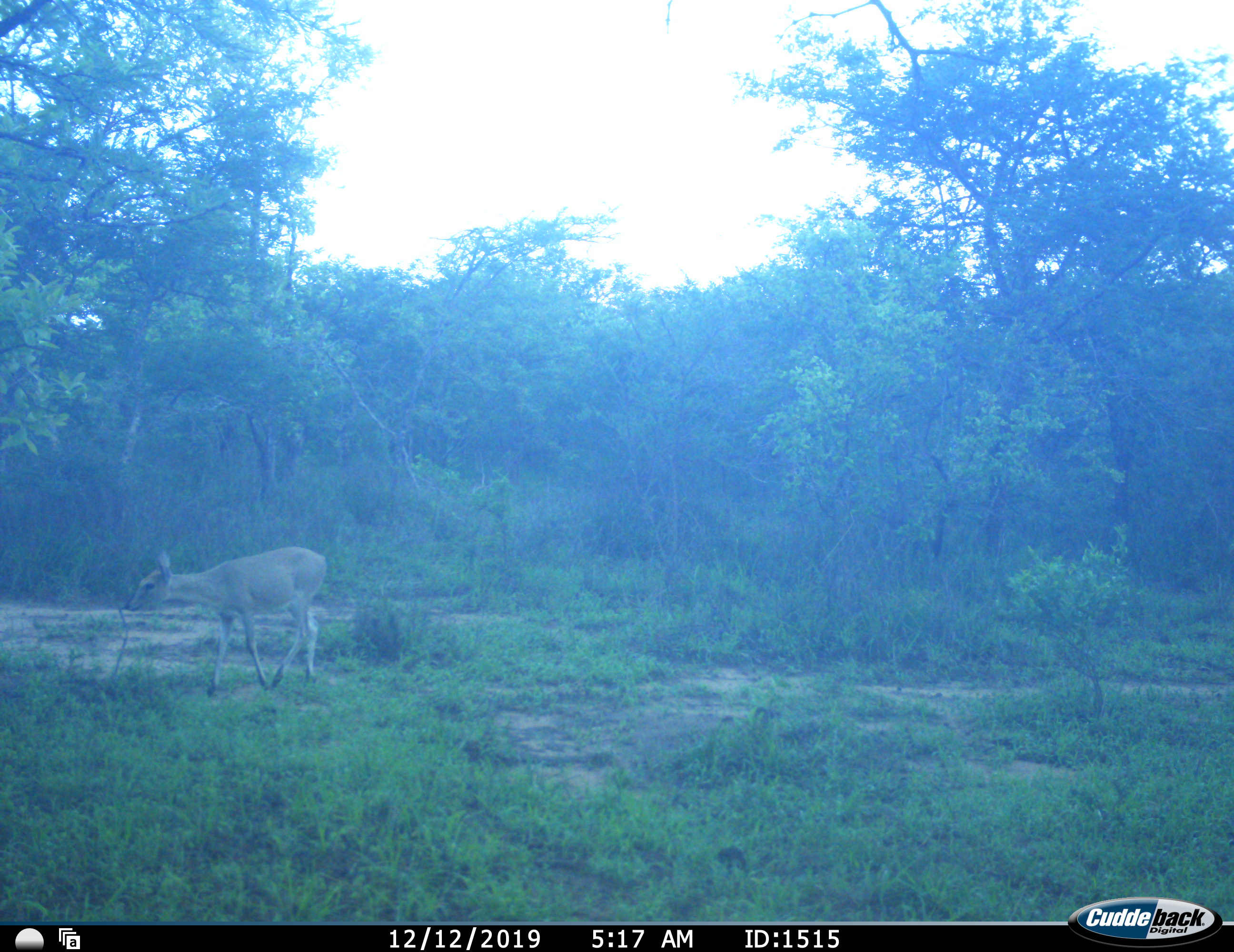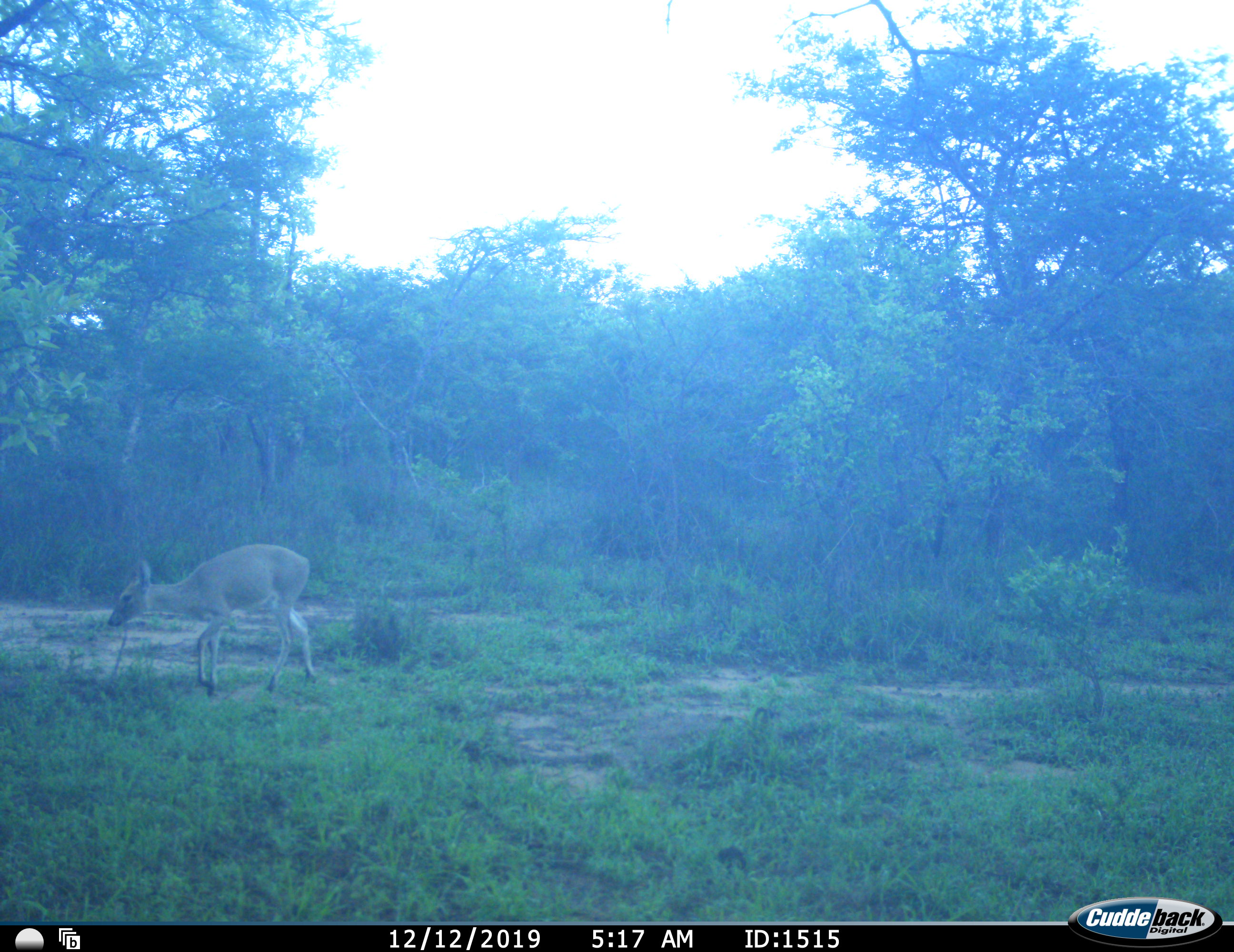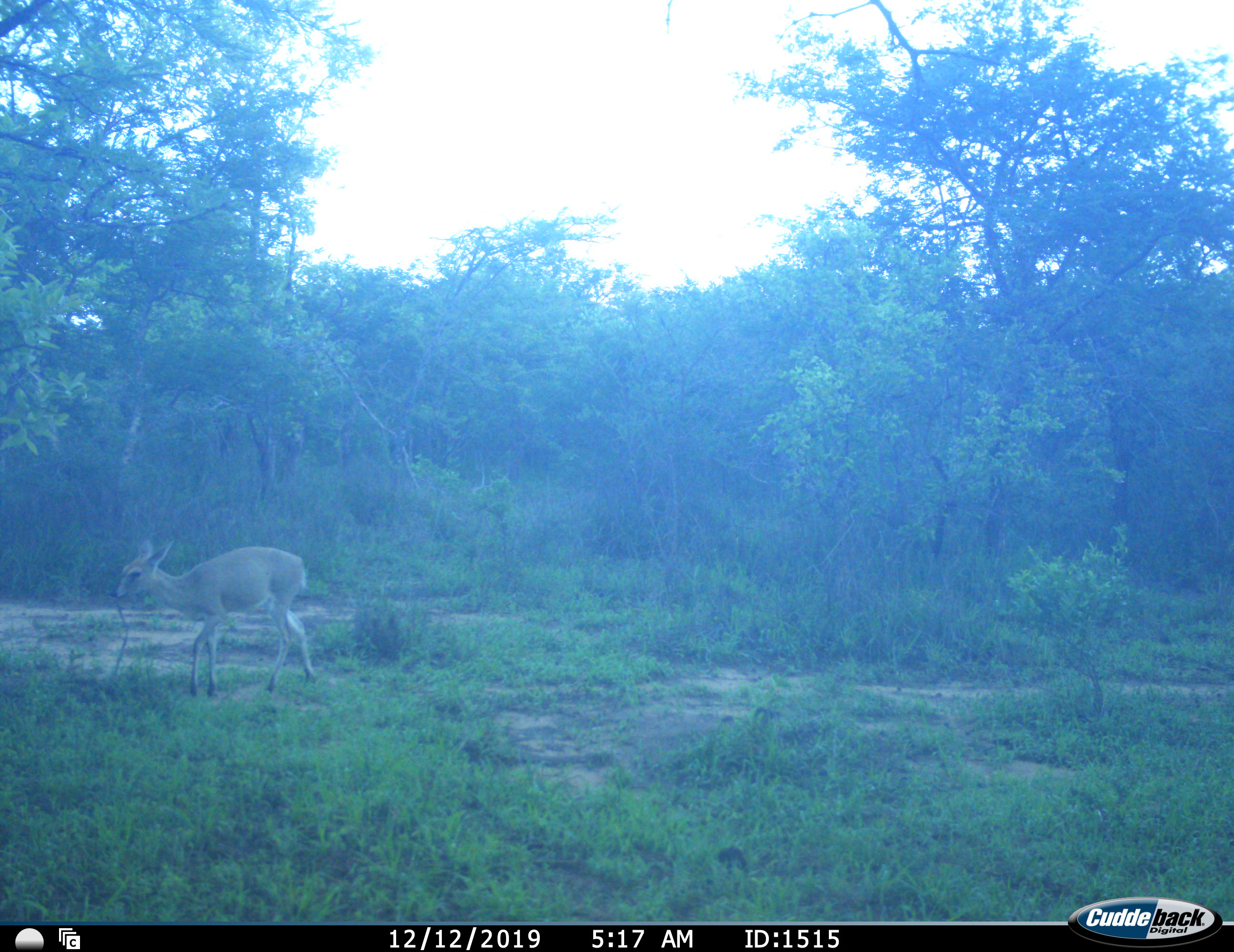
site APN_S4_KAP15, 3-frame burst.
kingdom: Animalia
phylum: Chordata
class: Mammalia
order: Artiodactyla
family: Bovidae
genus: Sylvicapra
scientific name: Sylvicapra grimmia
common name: common duiker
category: duikercommongrey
Duikercommongrey (common duiker) (Sylvicapra grimmia), count 1. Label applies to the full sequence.